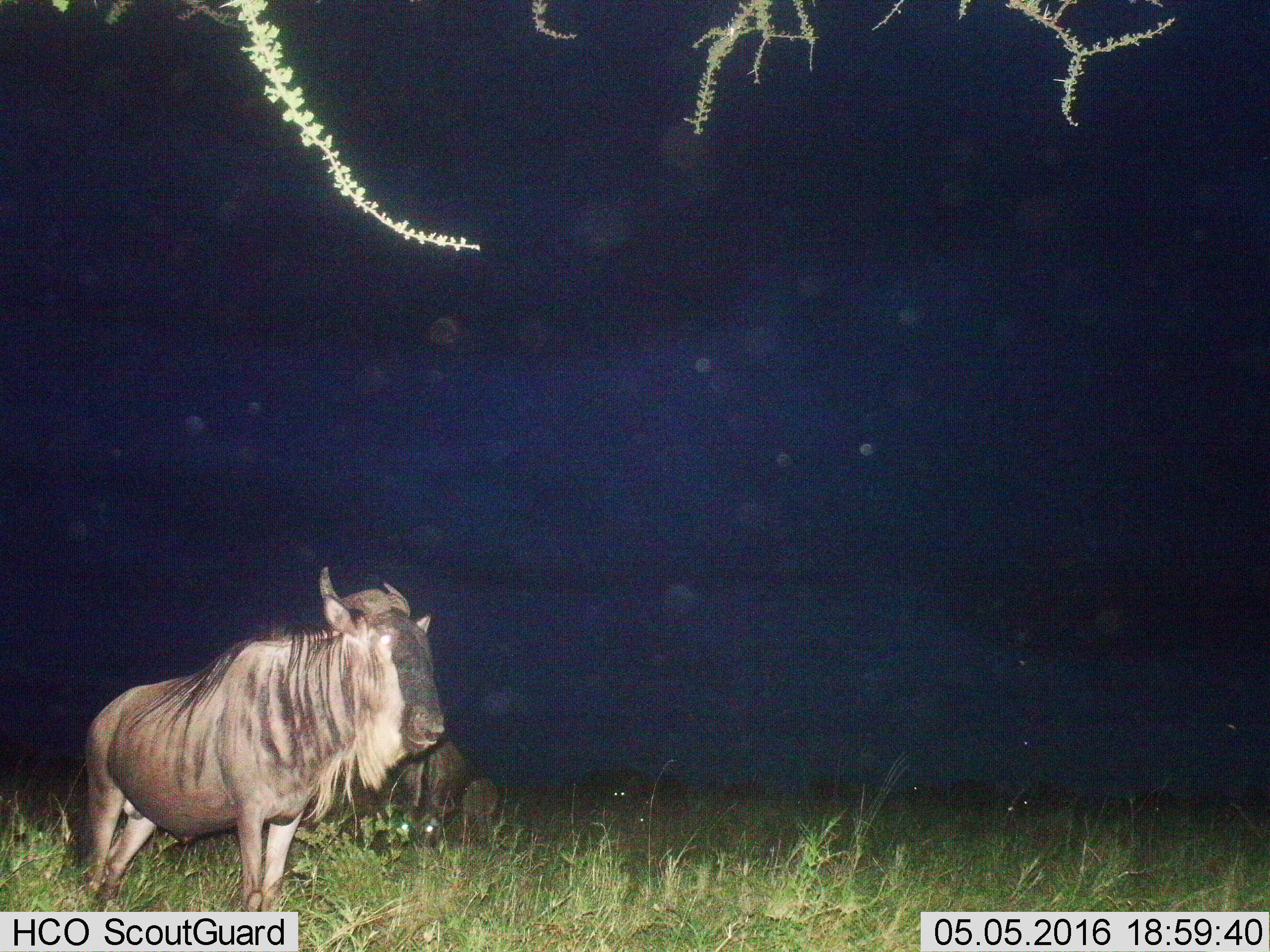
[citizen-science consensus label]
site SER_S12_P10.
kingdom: Animalia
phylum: Chordata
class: Mammalia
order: Artiodactyla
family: Bovidae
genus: Connochaetes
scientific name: Connochaetes taurinus taurinus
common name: blue wildebeest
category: wildebeestblue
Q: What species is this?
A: Wildebeestblue (blue wildebeest) (Connochaetes taurinus taurinus).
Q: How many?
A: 3.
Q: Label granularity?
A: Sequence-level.